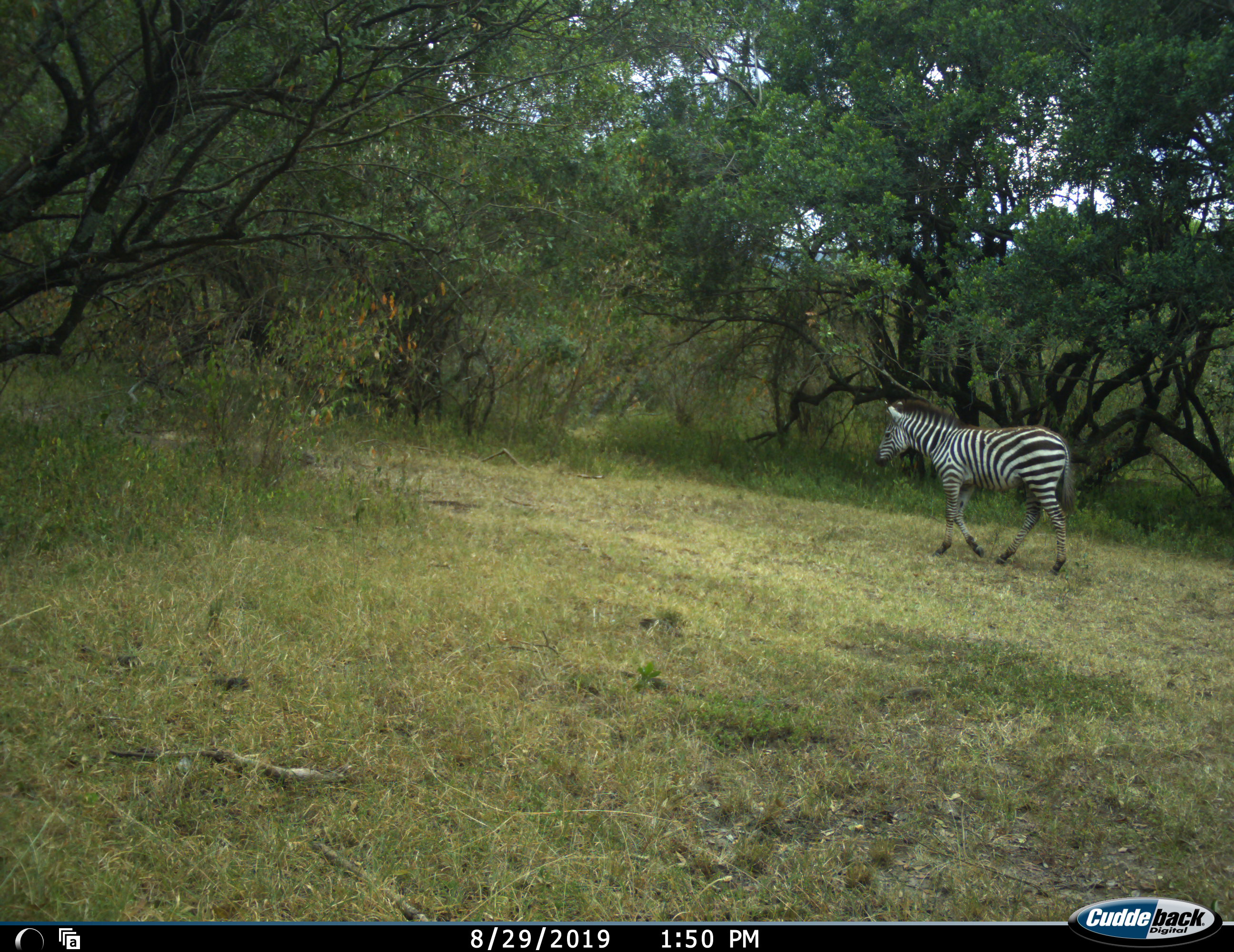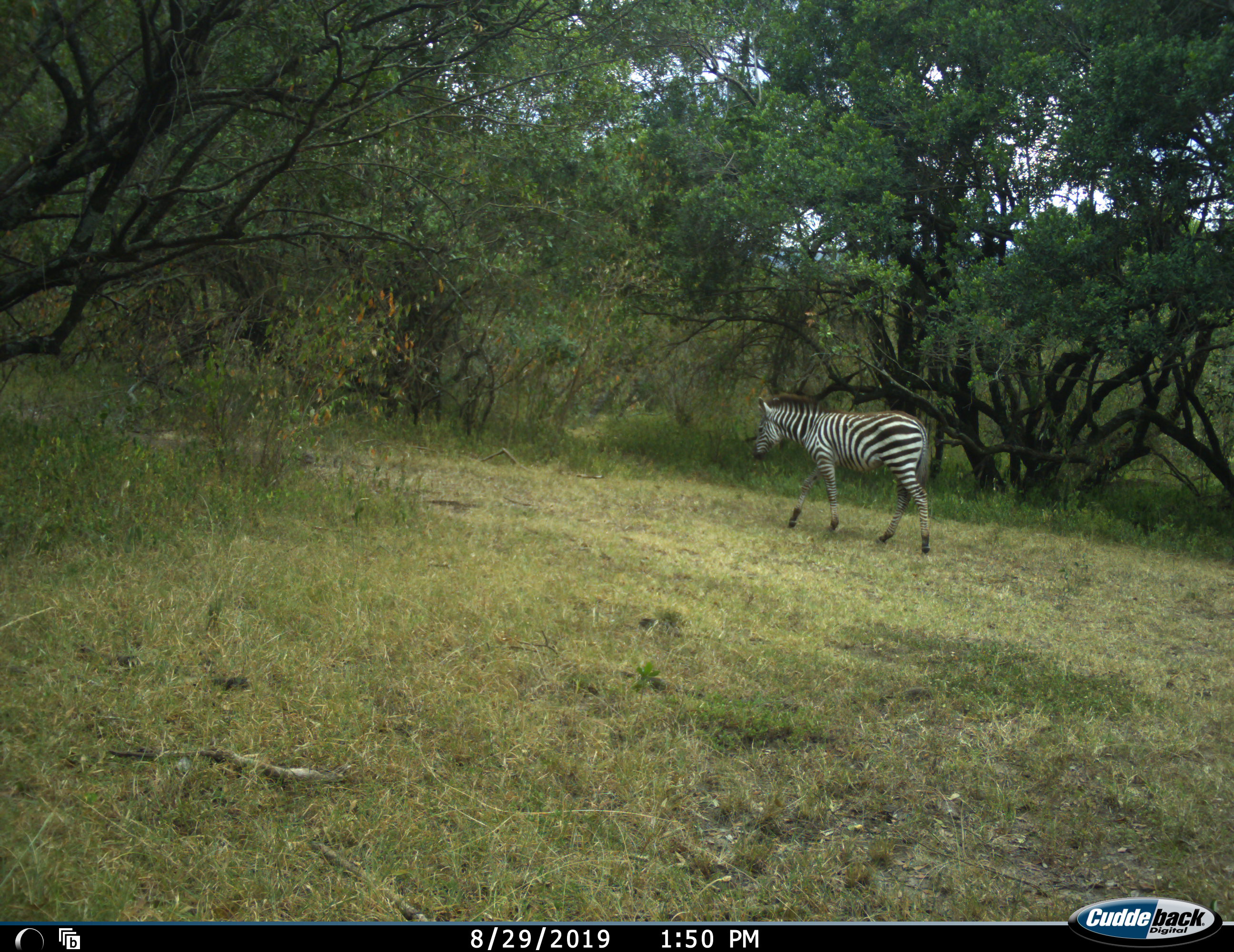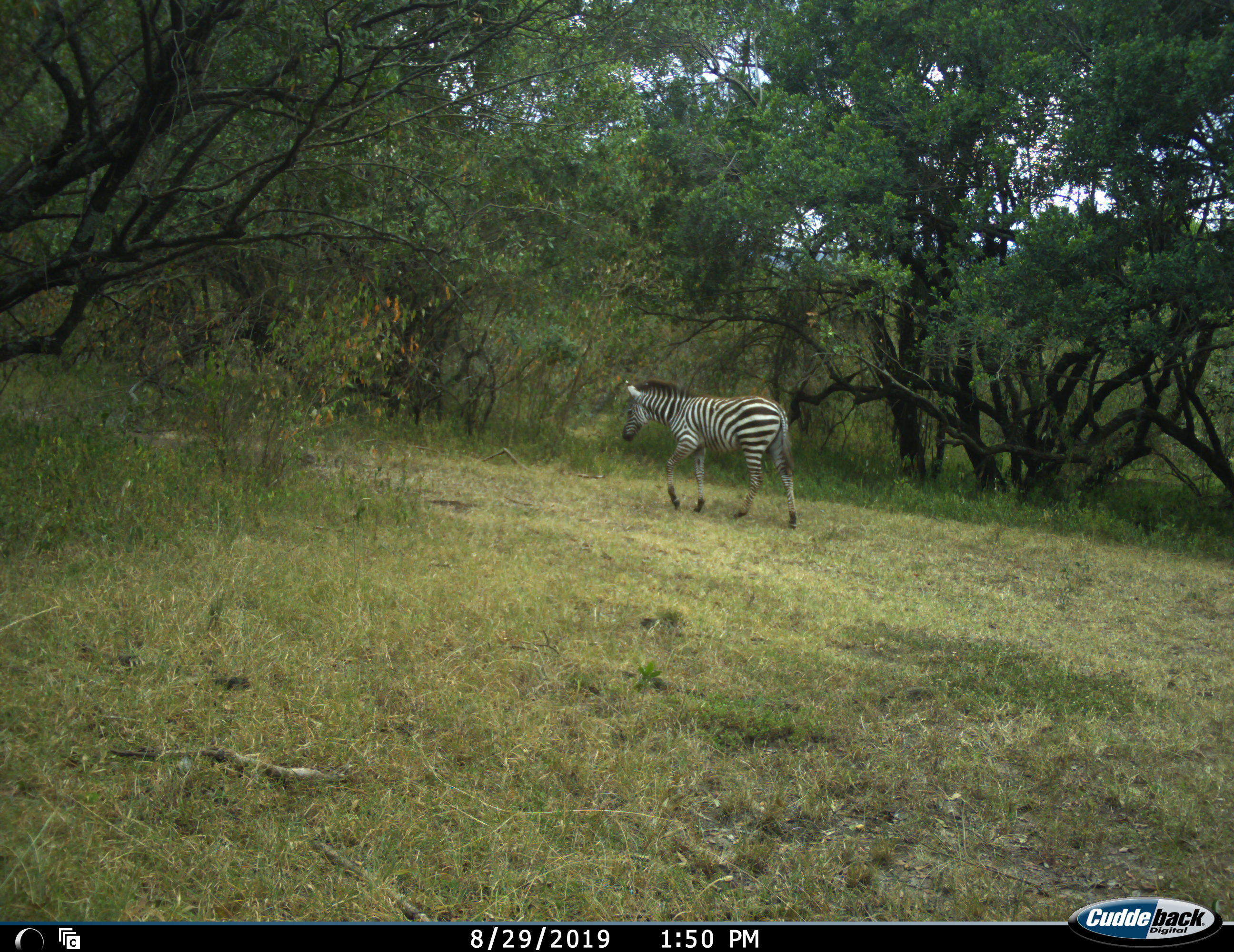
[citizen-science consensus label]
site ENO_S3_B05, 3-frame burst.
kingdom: Animalia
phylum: Chordata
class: Mammalia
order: Perissodactyla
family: Equidae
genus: Equus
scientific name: Equus quagga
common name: plains zebra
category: zebraplains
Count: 1.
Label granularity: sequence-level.